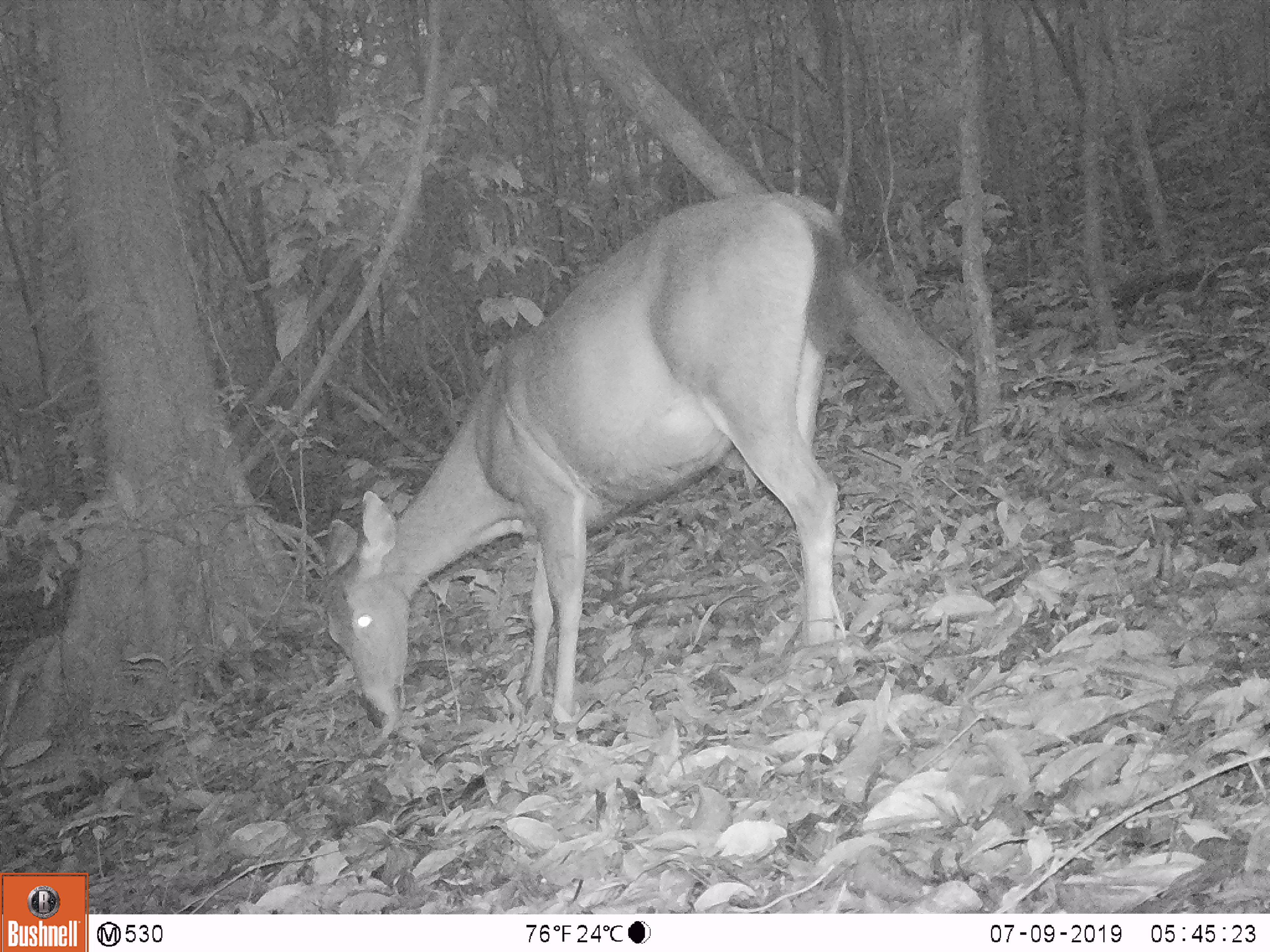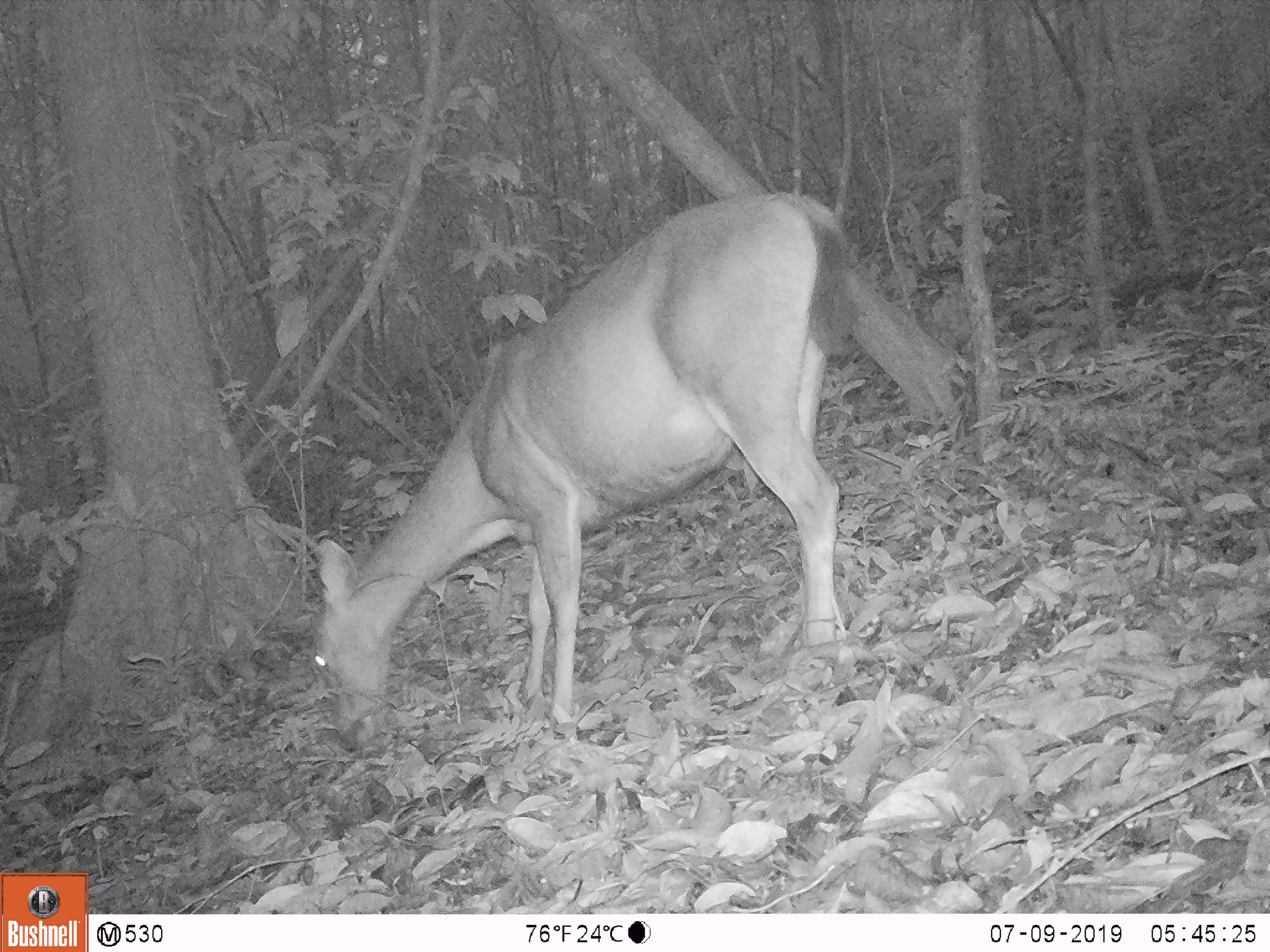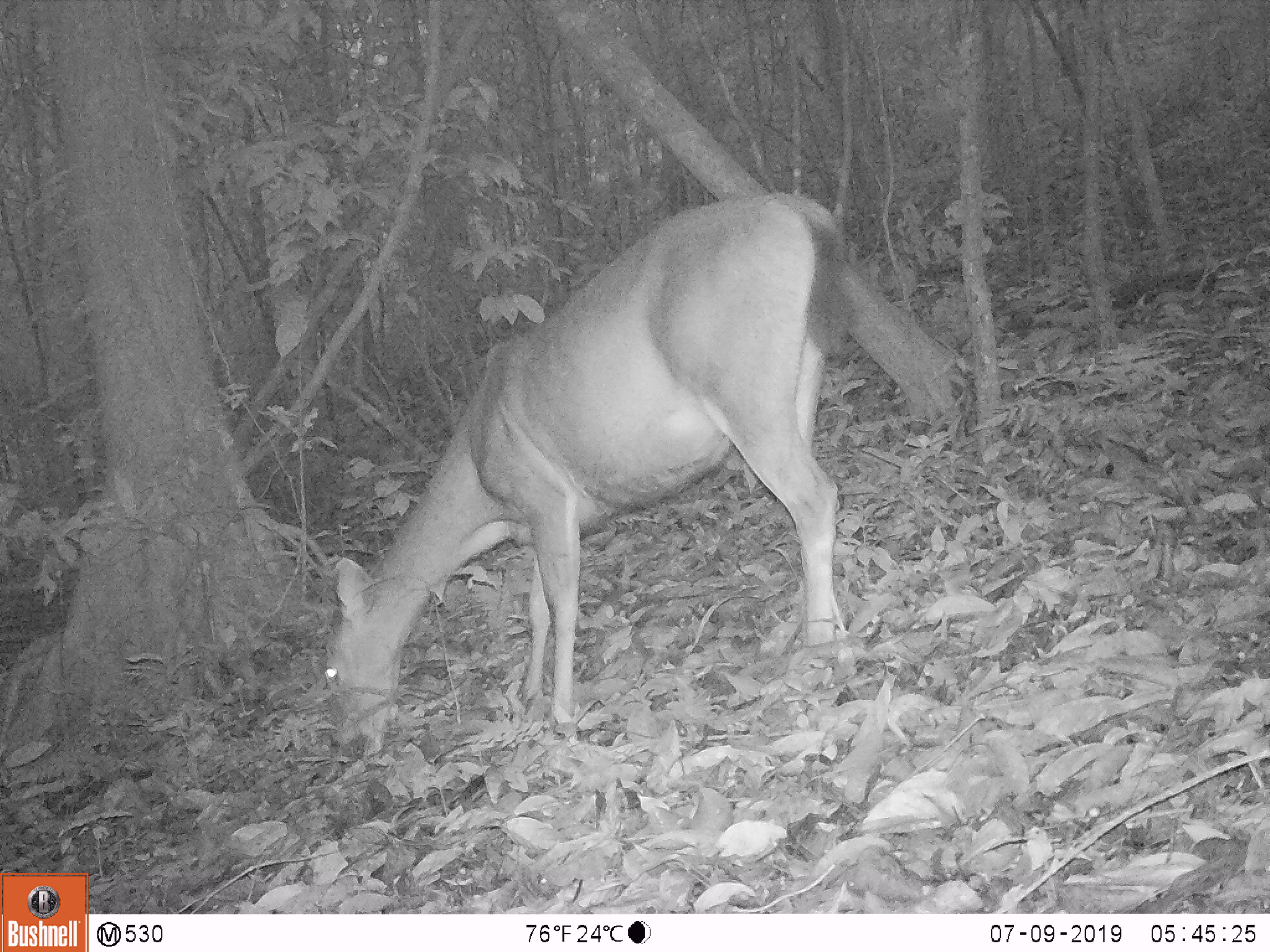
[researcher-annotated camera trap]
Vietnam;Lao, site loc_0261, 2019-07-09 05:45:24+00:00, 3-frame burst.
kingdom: Animalia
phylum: Chordata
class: Mammalia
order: Artiodactyla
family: Cervidae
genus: Rusa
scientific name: Rusa unicolor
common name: sambar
Sambar (Rusa unicolor). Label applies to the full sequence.